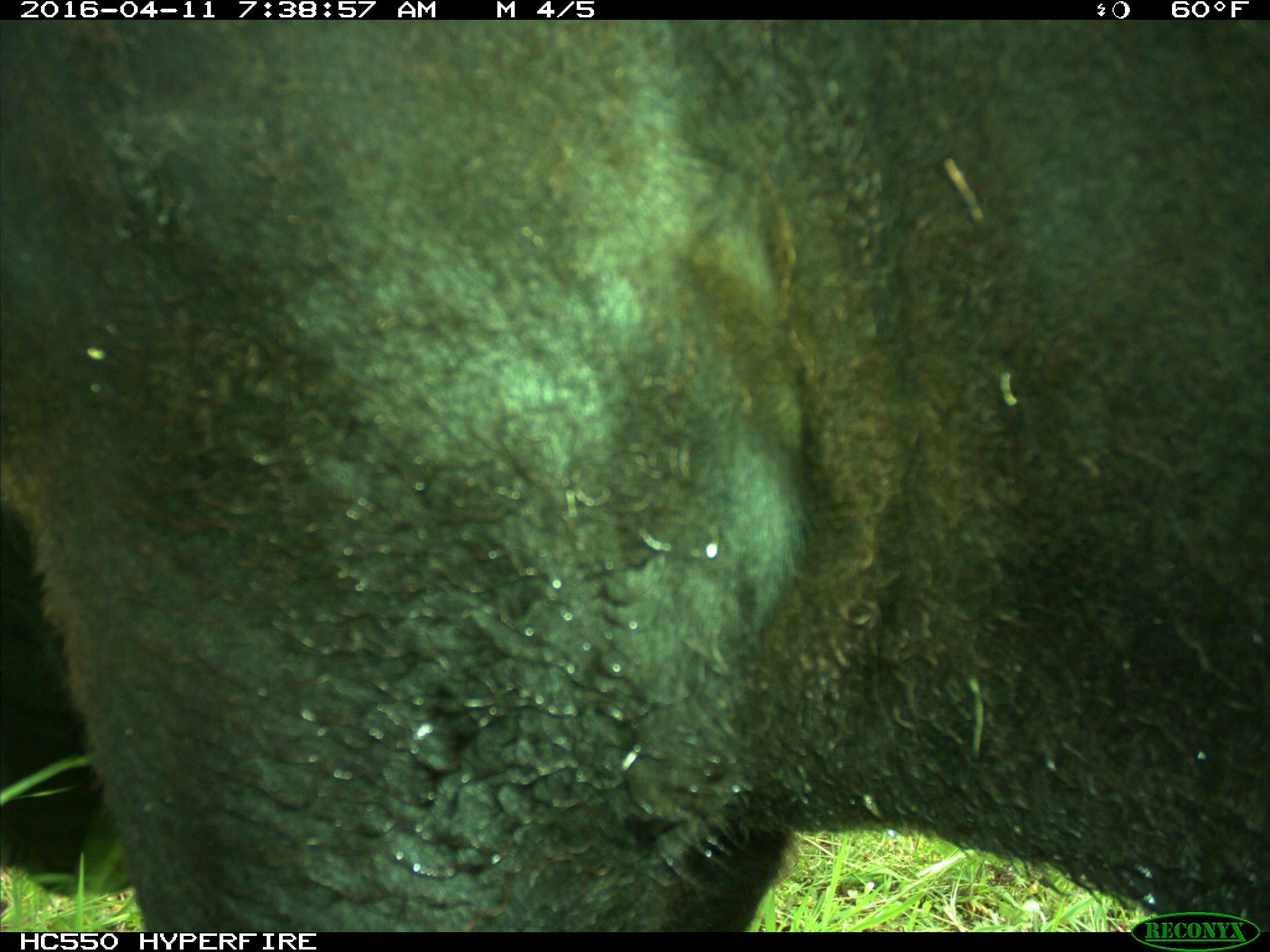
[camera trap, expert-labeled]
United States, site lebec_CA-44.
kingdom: Animalia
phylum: Chordata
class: Mammalia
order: Artiodactyla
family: Bovidae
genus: Bos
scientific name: Bos taurus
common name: domestic cow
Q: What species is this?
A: Bos taurus (domestic cow).